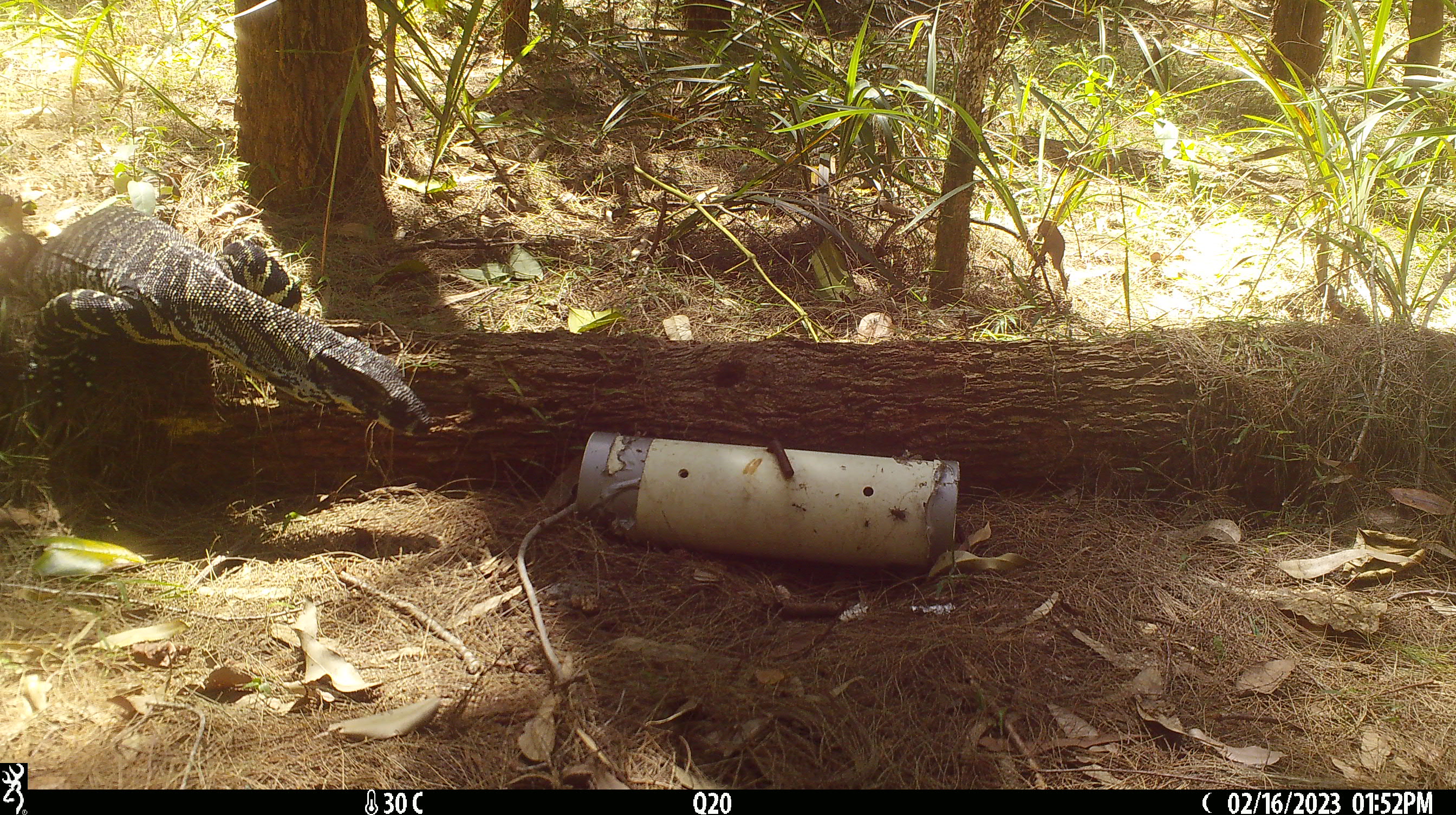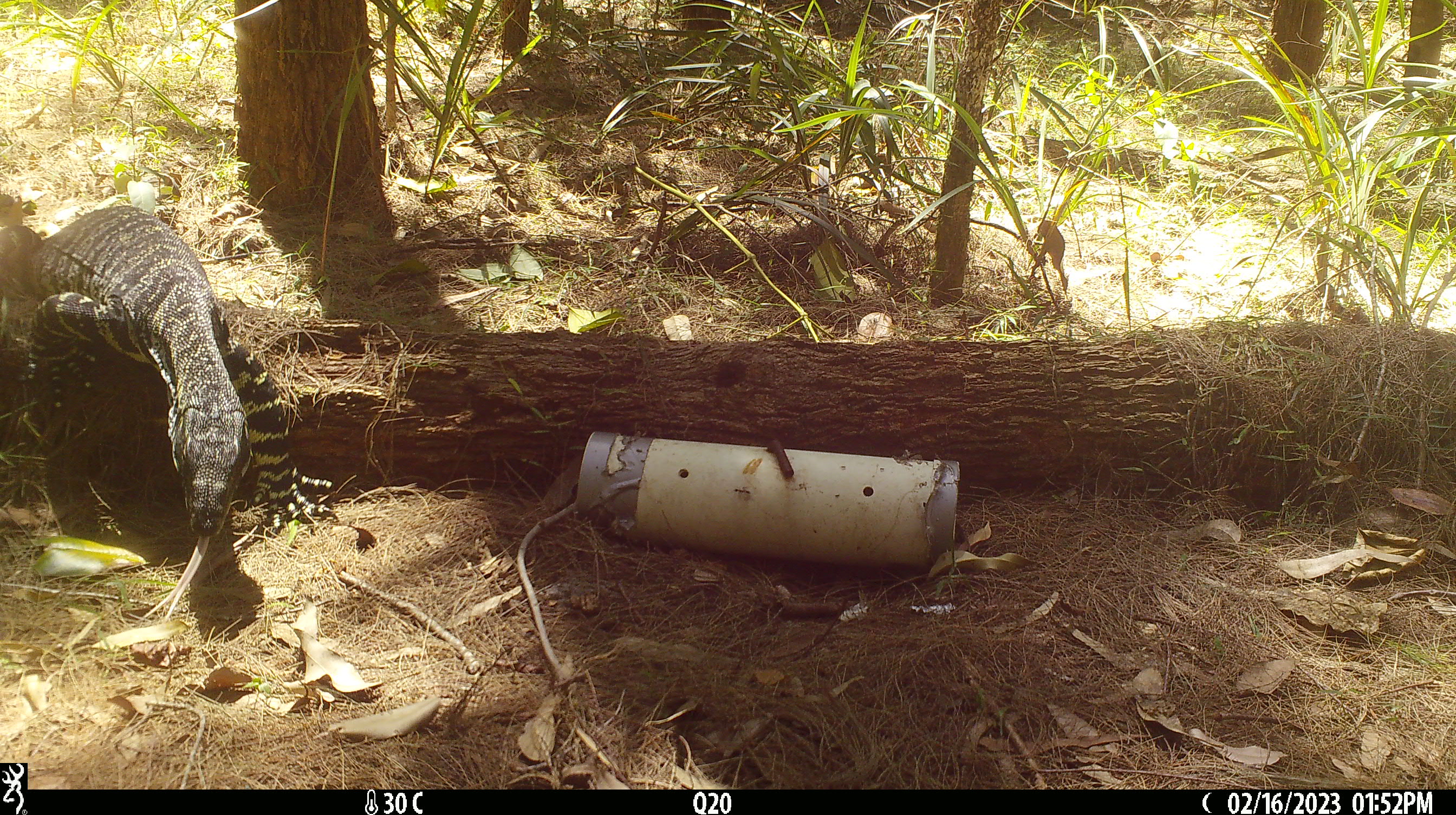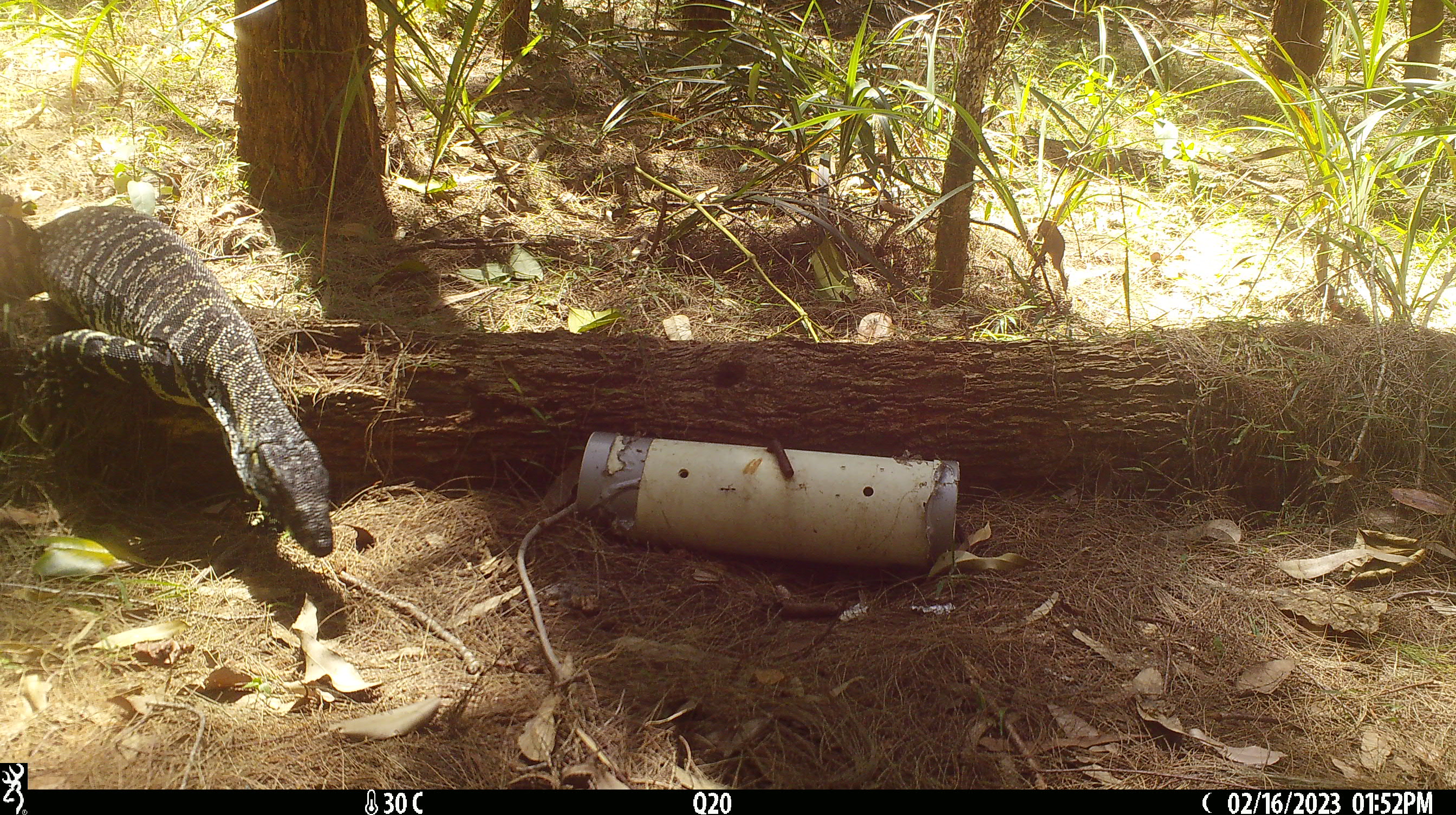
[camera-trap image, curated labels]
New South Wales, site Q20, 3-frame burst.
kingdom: Animalia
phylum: Chordata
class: Reptilia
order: Squamata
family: Varanidae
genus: Varanus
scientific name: Varanus varius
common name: lace monitor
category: goanna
Goanna (lace monitor) (Varanus varius).